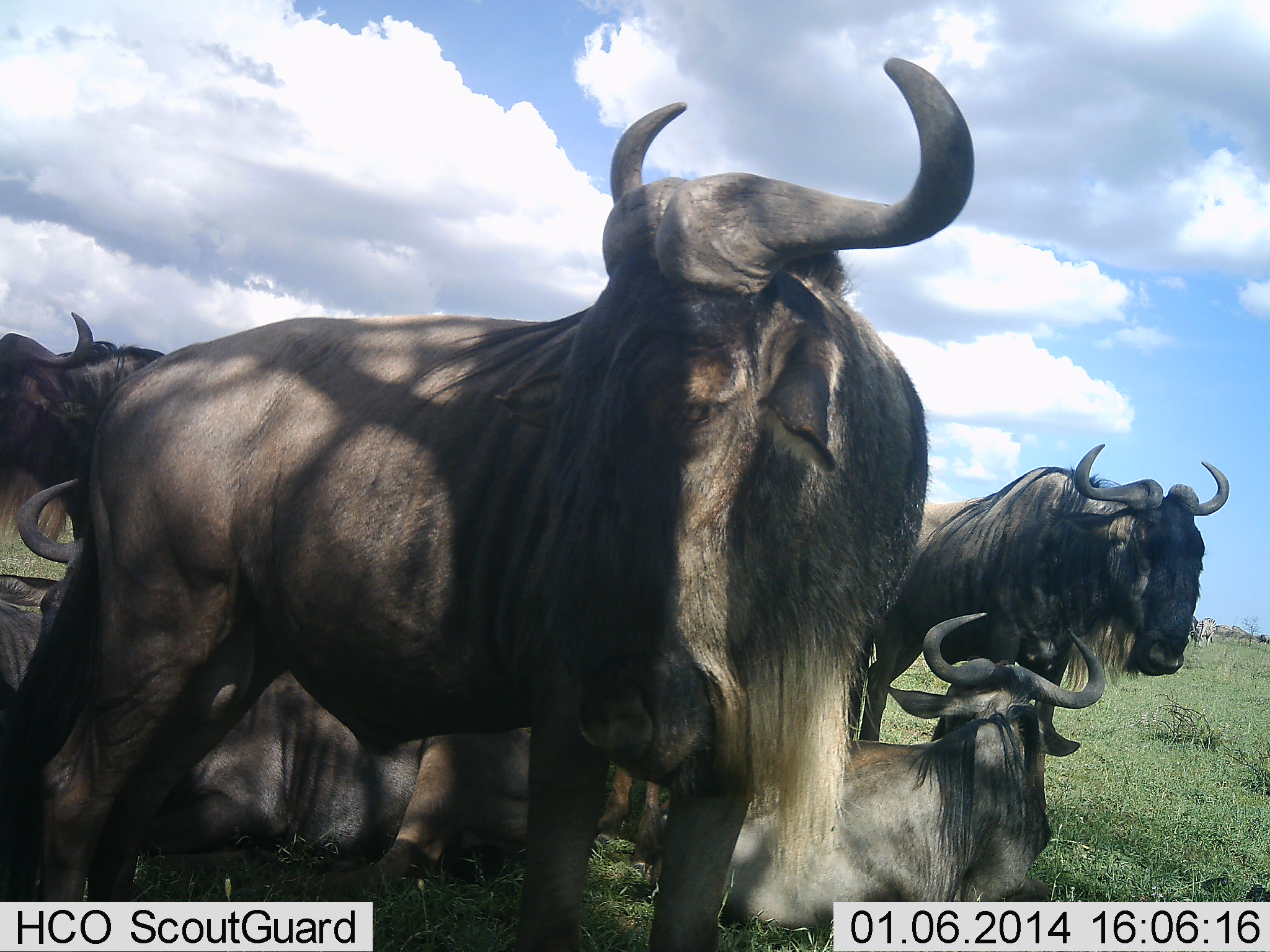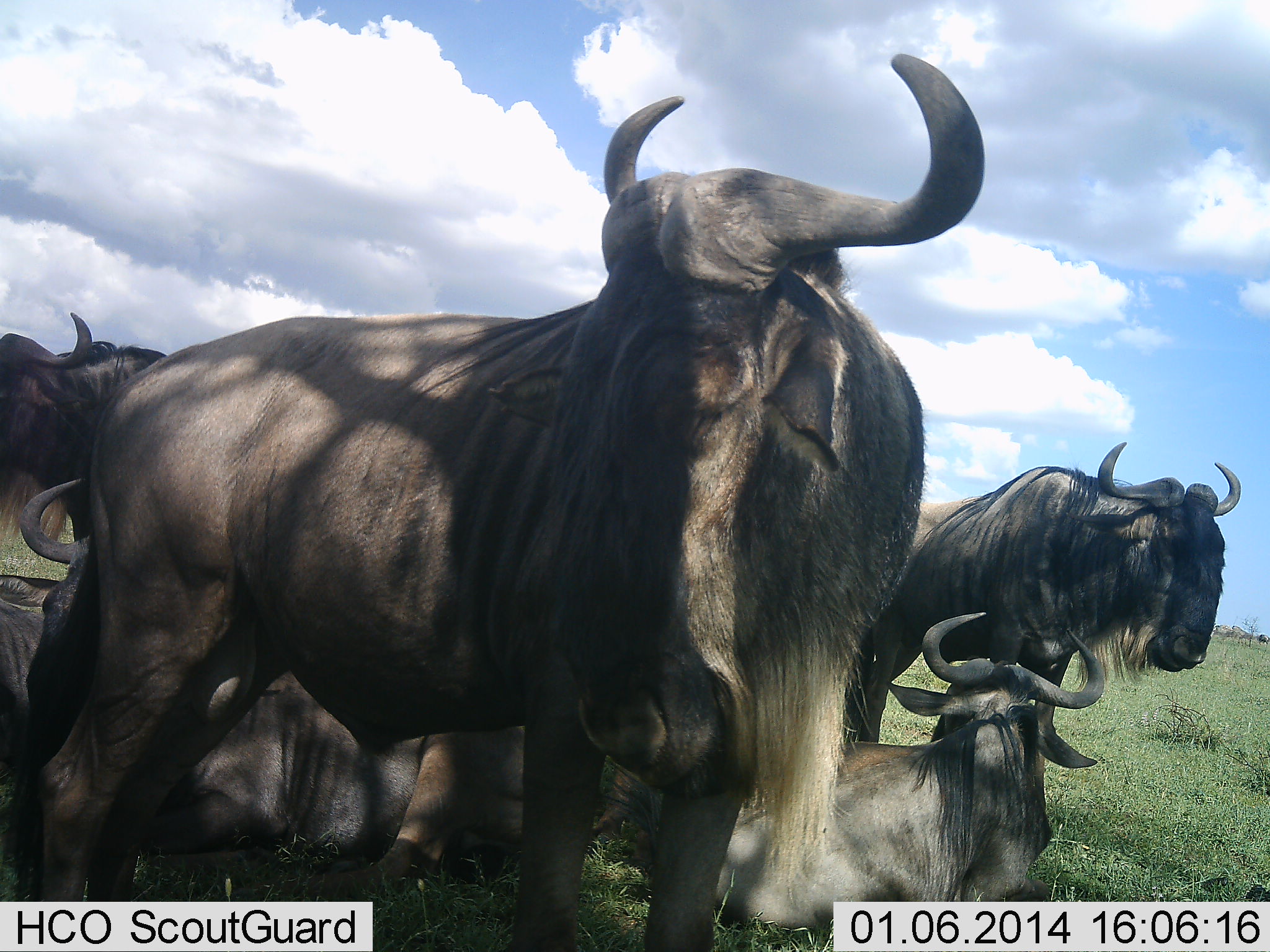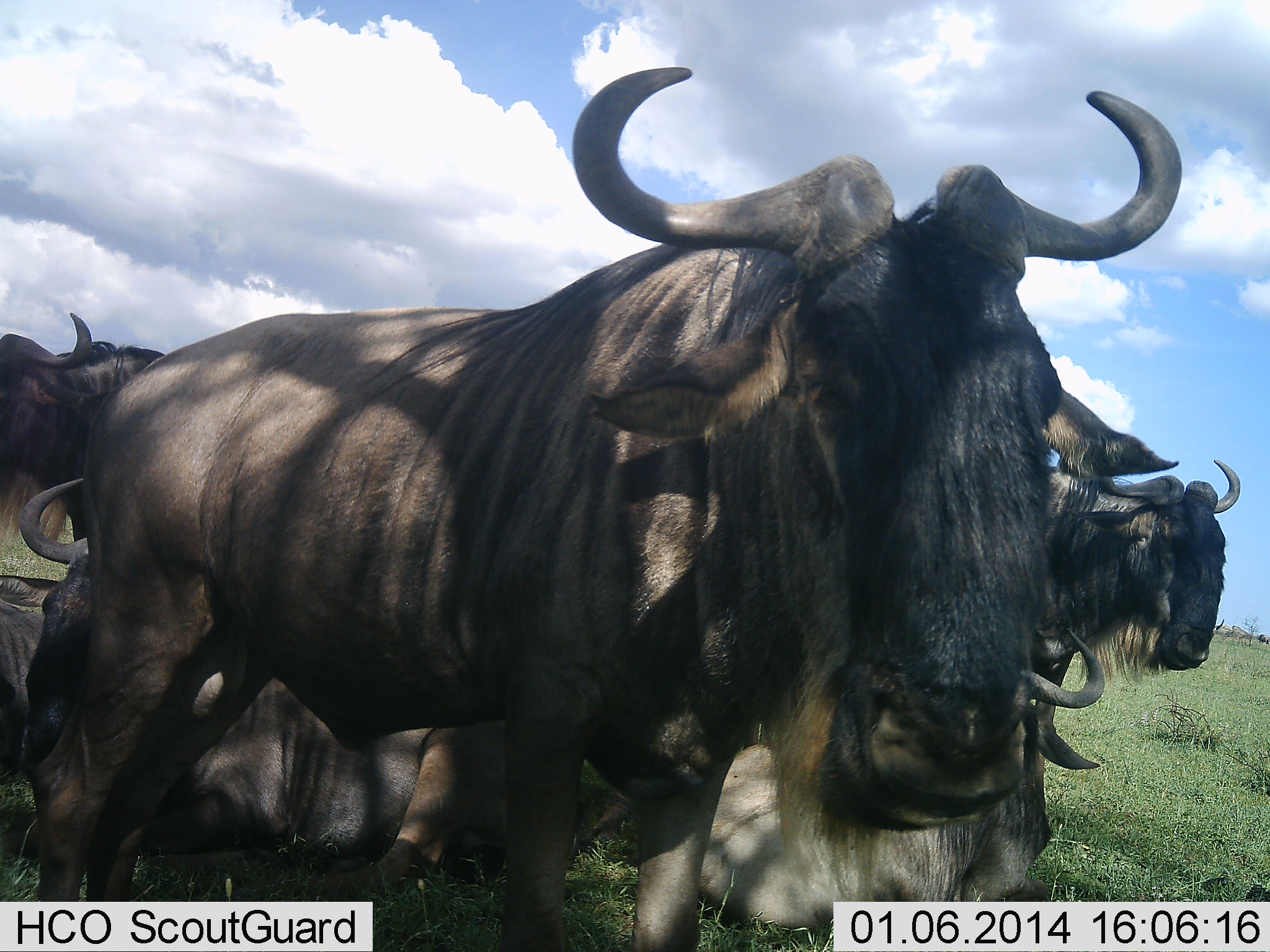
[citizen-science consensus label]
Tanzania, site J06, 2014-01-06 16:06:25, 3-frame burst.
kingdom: Animalia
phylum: Chordata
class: Mammalia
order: Artiodactyla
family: Bovidae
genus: Connochaetes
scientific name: Connochaetes taurinus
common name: blue wildebeest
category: wildebeest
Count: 5.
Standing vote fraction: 70%.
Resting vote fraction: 90%.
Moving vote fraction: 10%.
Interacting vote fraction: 20%.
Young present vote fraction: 0%.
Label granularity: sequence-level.